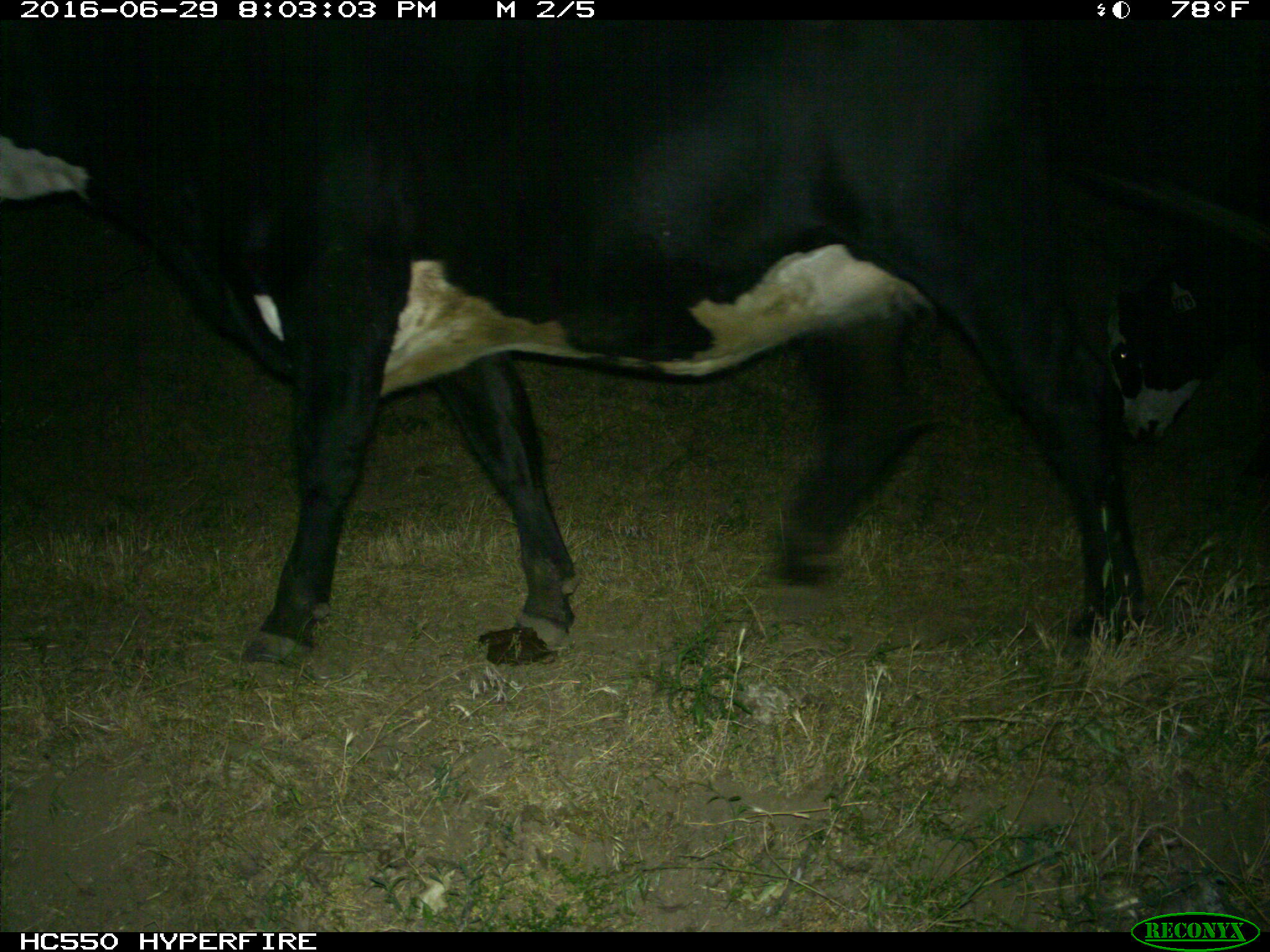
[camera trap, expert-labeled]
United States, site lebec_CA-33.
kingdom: Animalia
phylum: Chordata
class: Mammalia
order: Artiodactyla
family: Bovidae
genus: Bos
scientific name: Bos taurus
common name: domestic cow